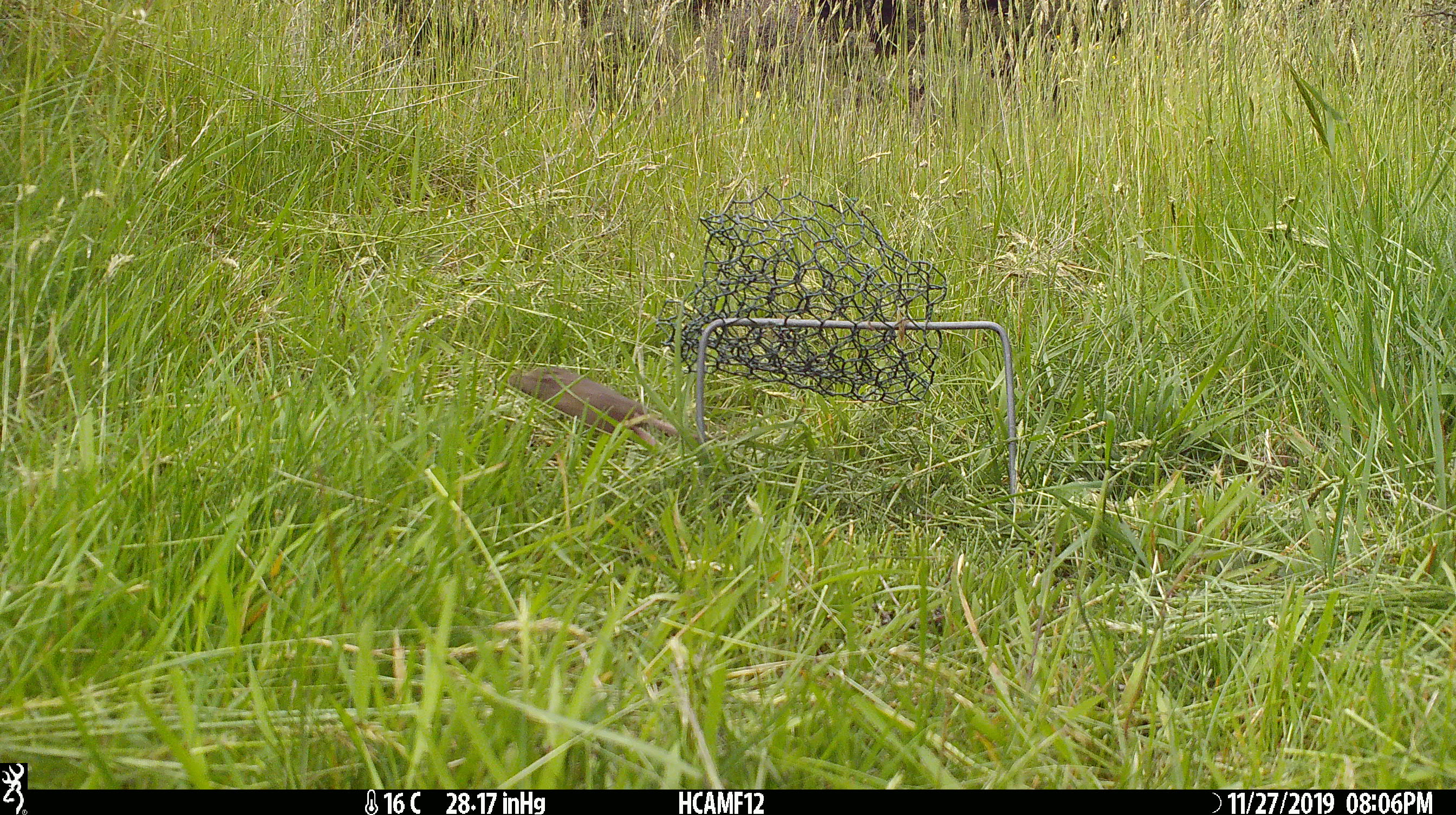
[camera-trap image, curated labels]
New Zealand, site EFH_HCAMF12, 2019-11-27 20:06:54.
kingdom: Animalia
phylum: Chordata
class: Mammalia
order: Rodentia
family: Muridae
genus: Mus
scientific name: Mus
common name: mouse